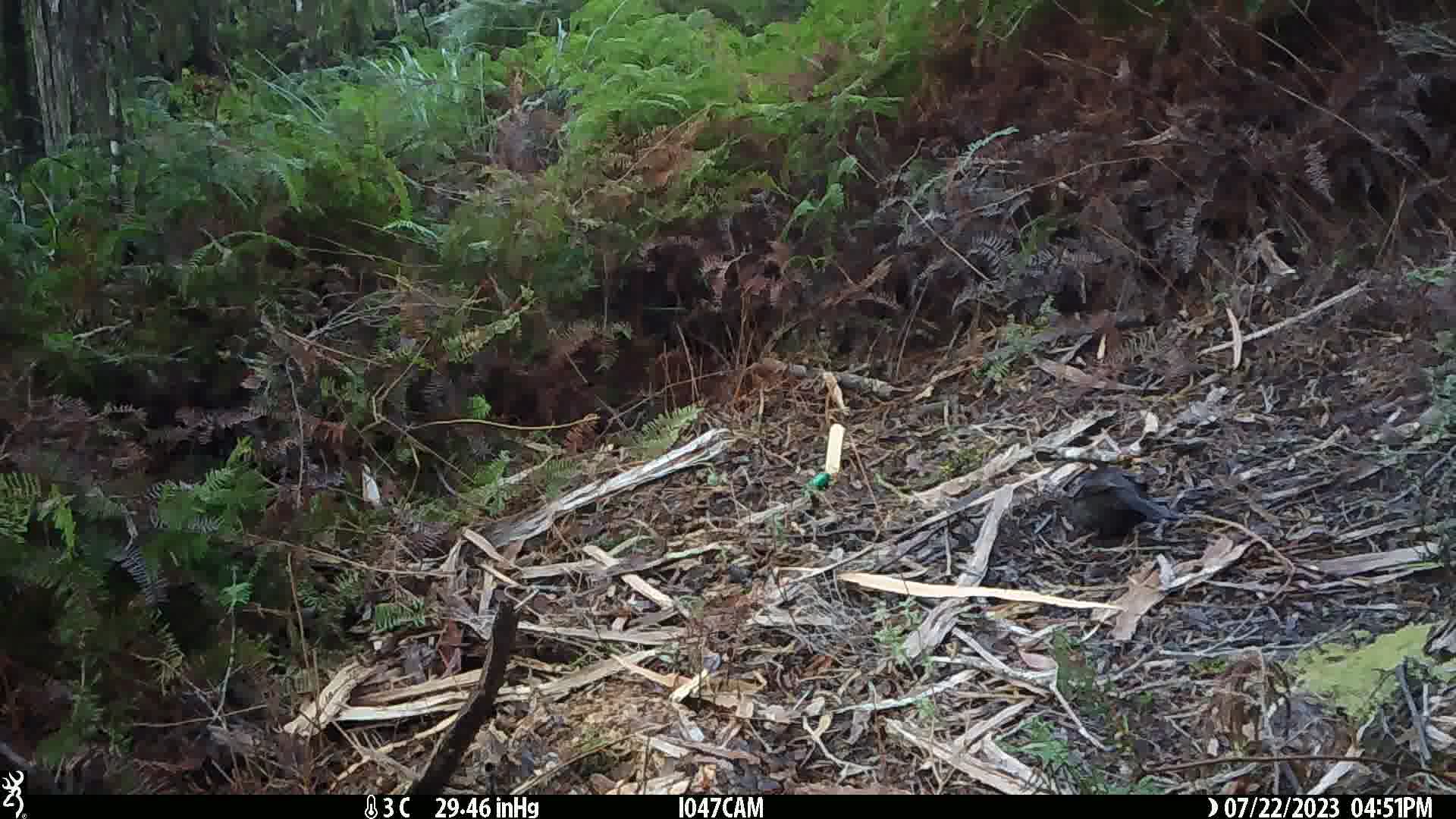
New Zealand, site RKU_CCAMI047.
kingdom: Animalia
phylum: Chordata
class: Aves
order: Passeriformes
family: Turdidae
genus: Turdus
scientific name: Turdus merula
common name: eurasian blackbird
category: blackbird